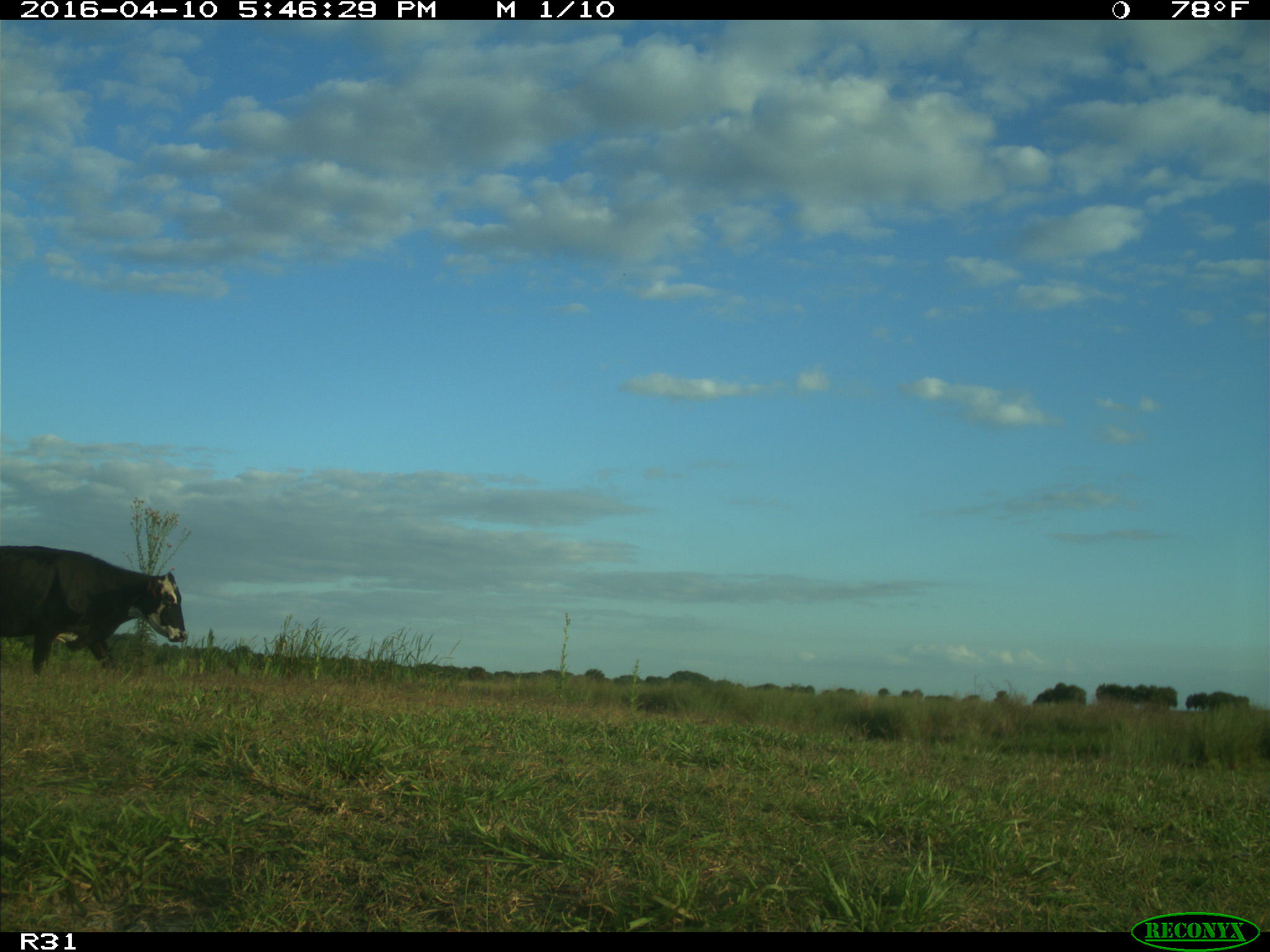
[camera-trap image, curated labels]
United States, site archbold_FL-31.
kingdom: Animalia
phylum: Chordata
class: Mammalia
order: Artiodactyla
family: Bovidae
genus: Bos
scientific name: Bos taurus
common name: domestic cow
Bos taurus (domestic cow).